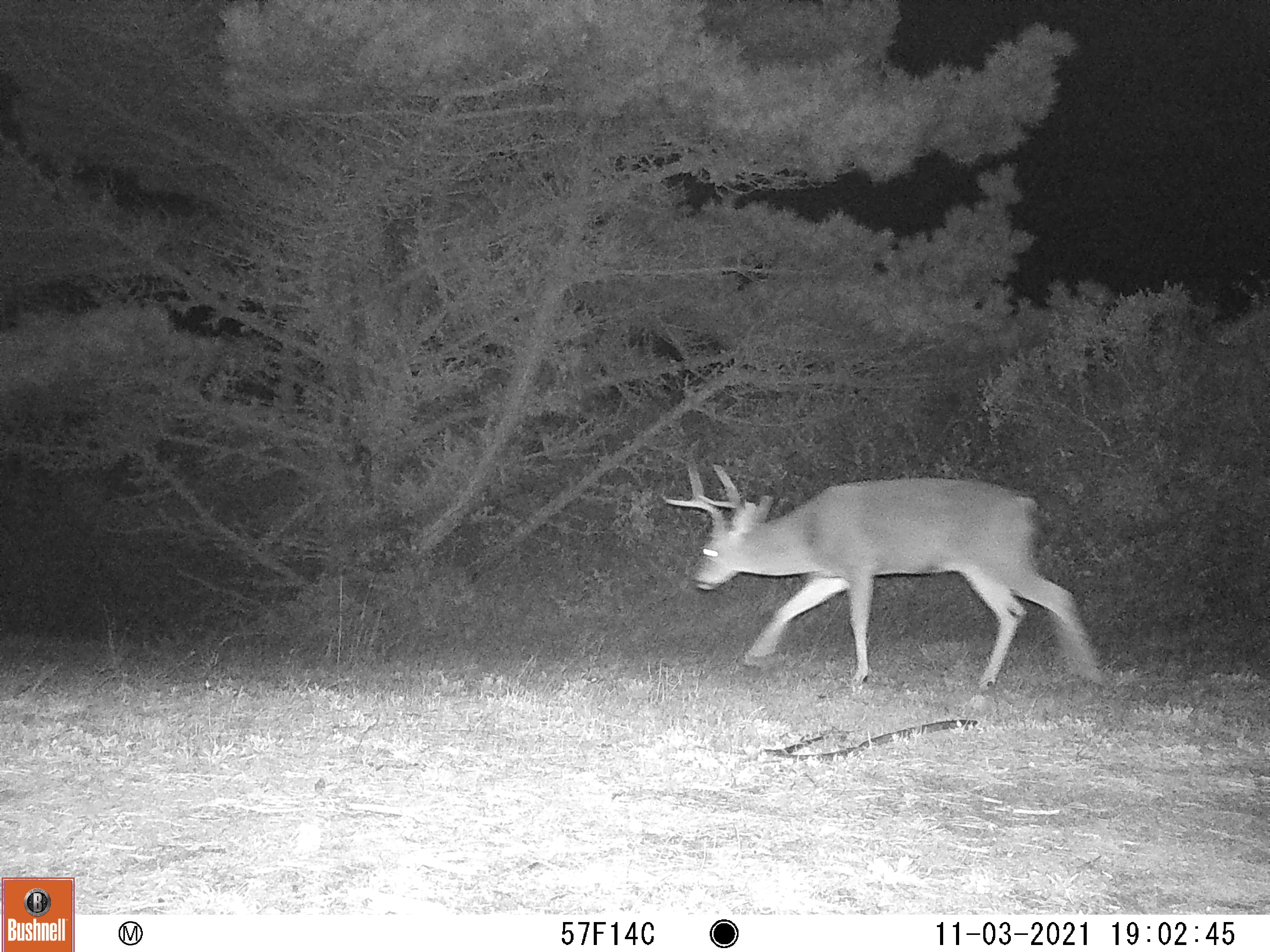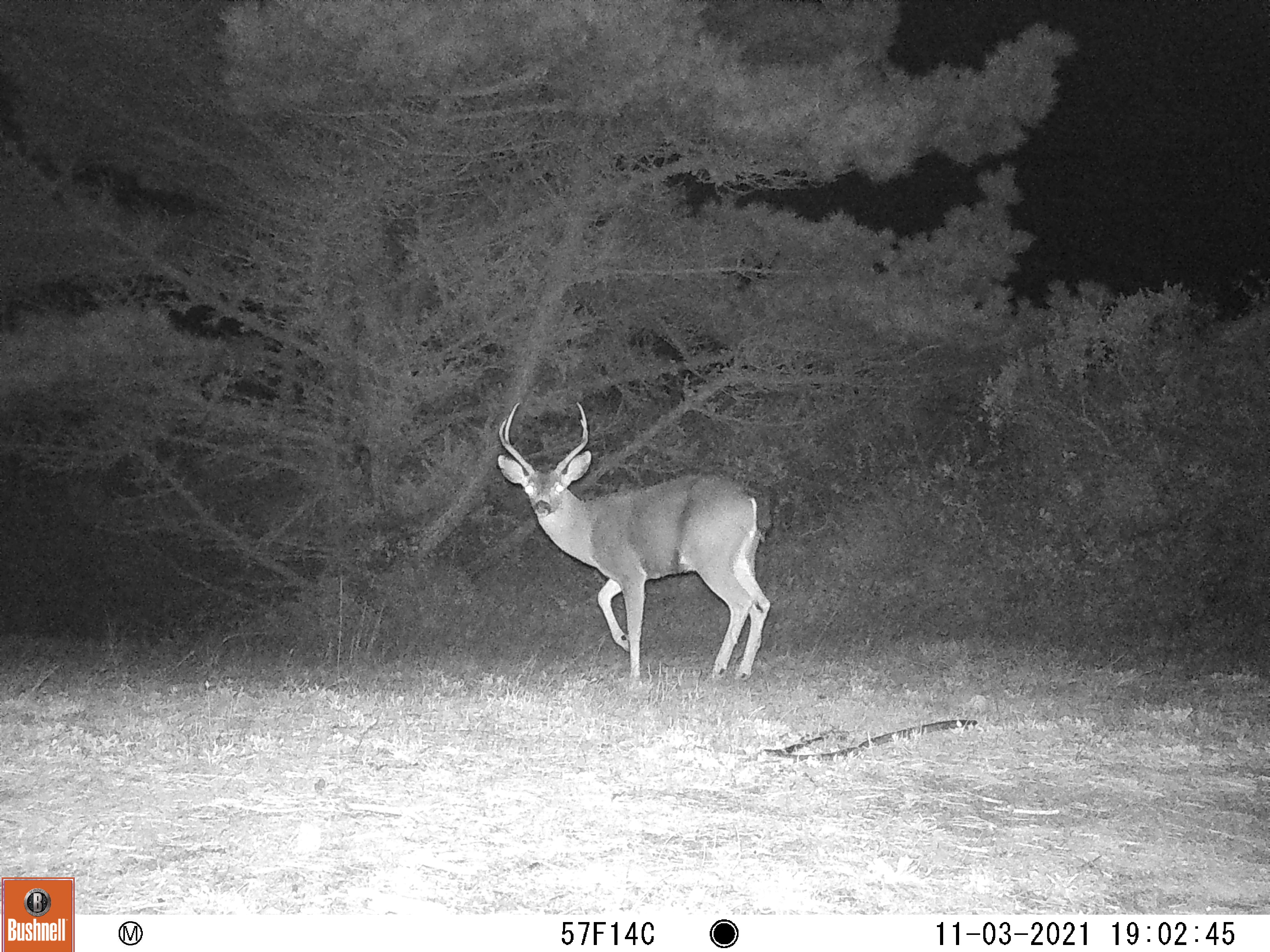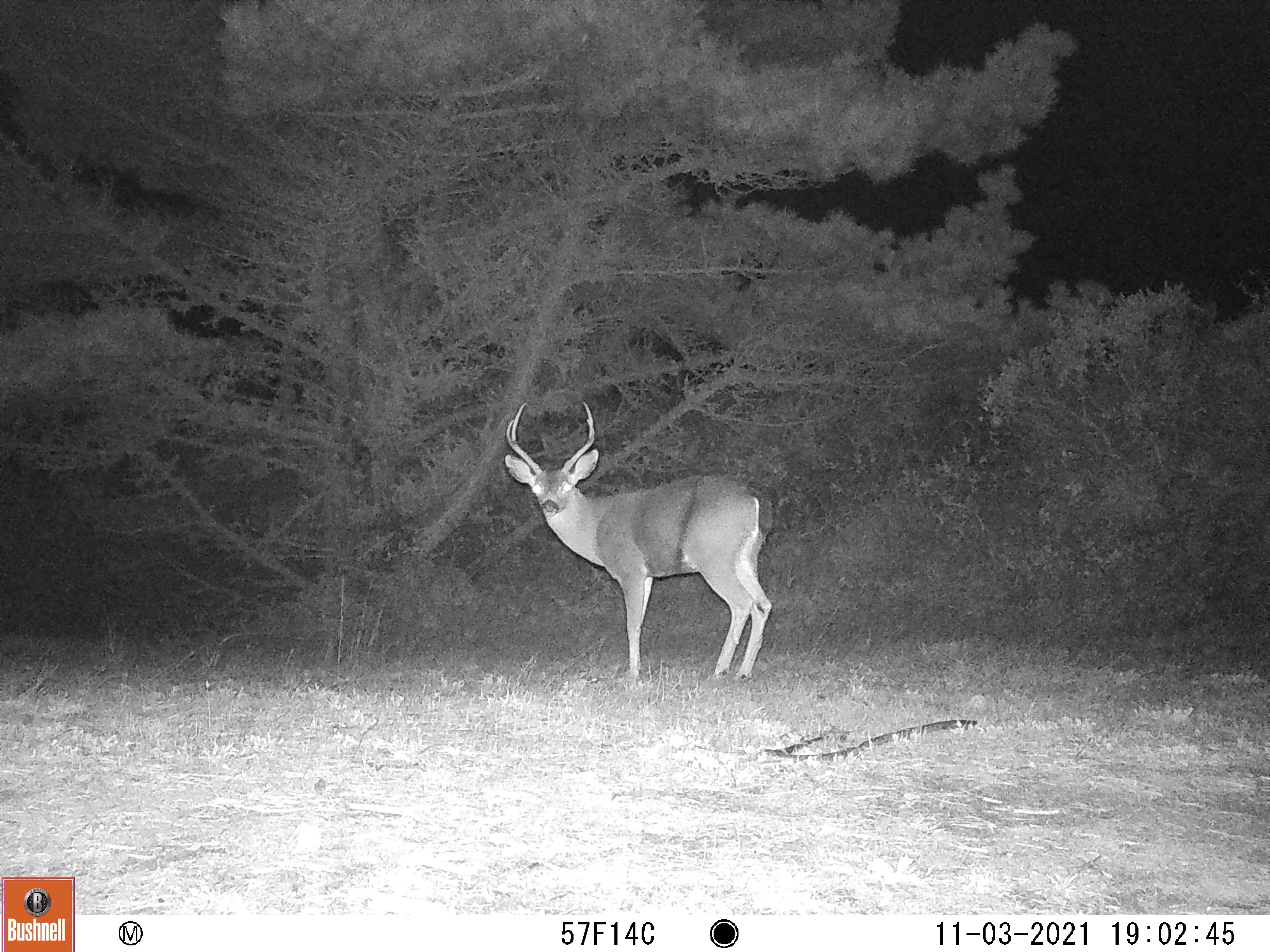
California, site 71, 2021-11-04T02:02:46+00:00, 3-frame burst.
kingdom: Animalia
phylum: Chordata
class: Mammalia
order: Artiodactyla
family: Cervidae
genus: Odocoileus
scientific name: Odocoileus hemionus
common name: mule deer